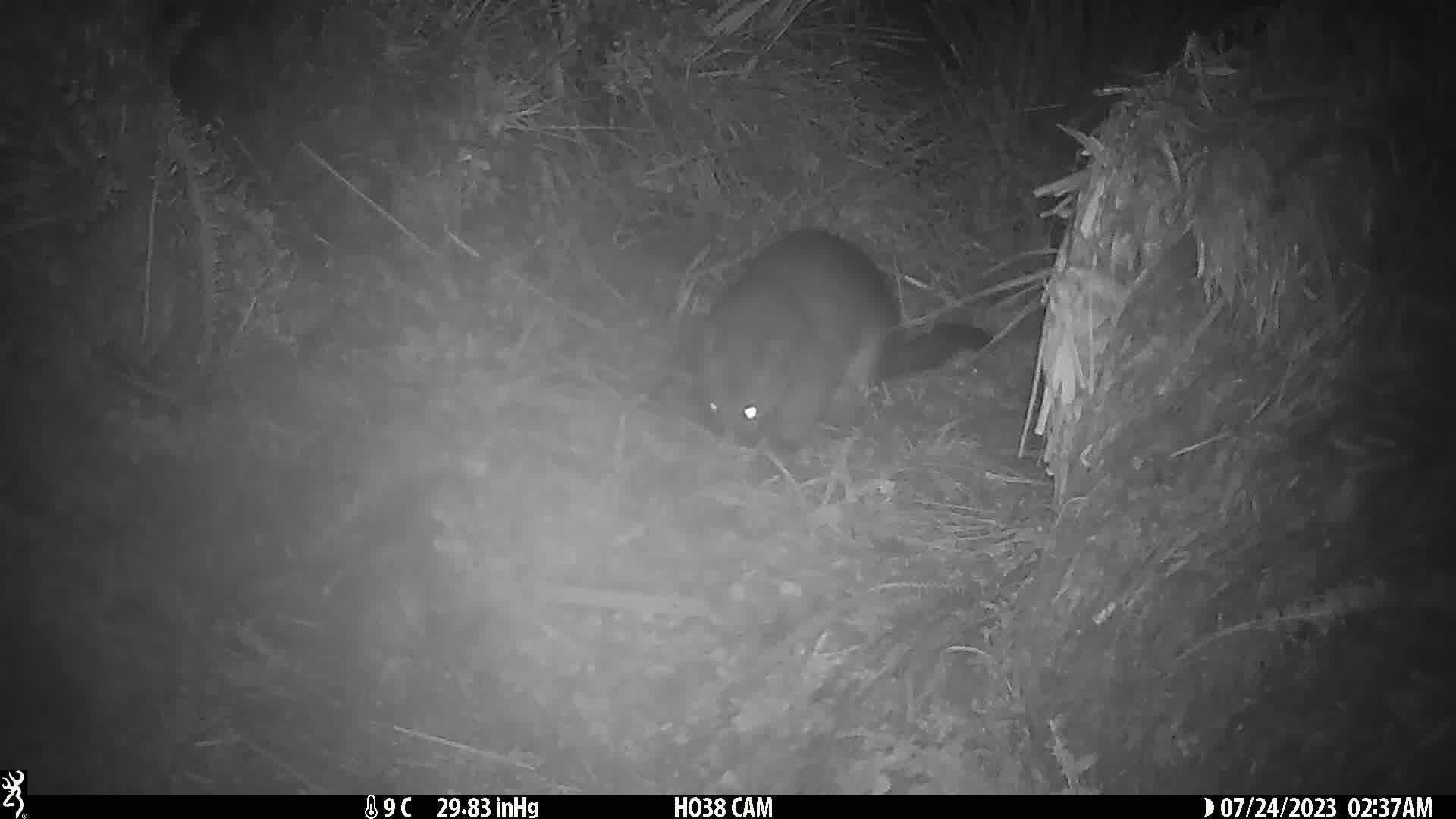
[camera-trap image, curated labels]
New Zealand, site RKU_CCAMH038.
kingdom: Animalia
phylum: Chordata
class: Mammalia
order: Diprotodontia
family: Phalangeridae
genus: Trichosurus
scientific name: Trichosurus vulpecula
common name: common brushtail possum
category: possum